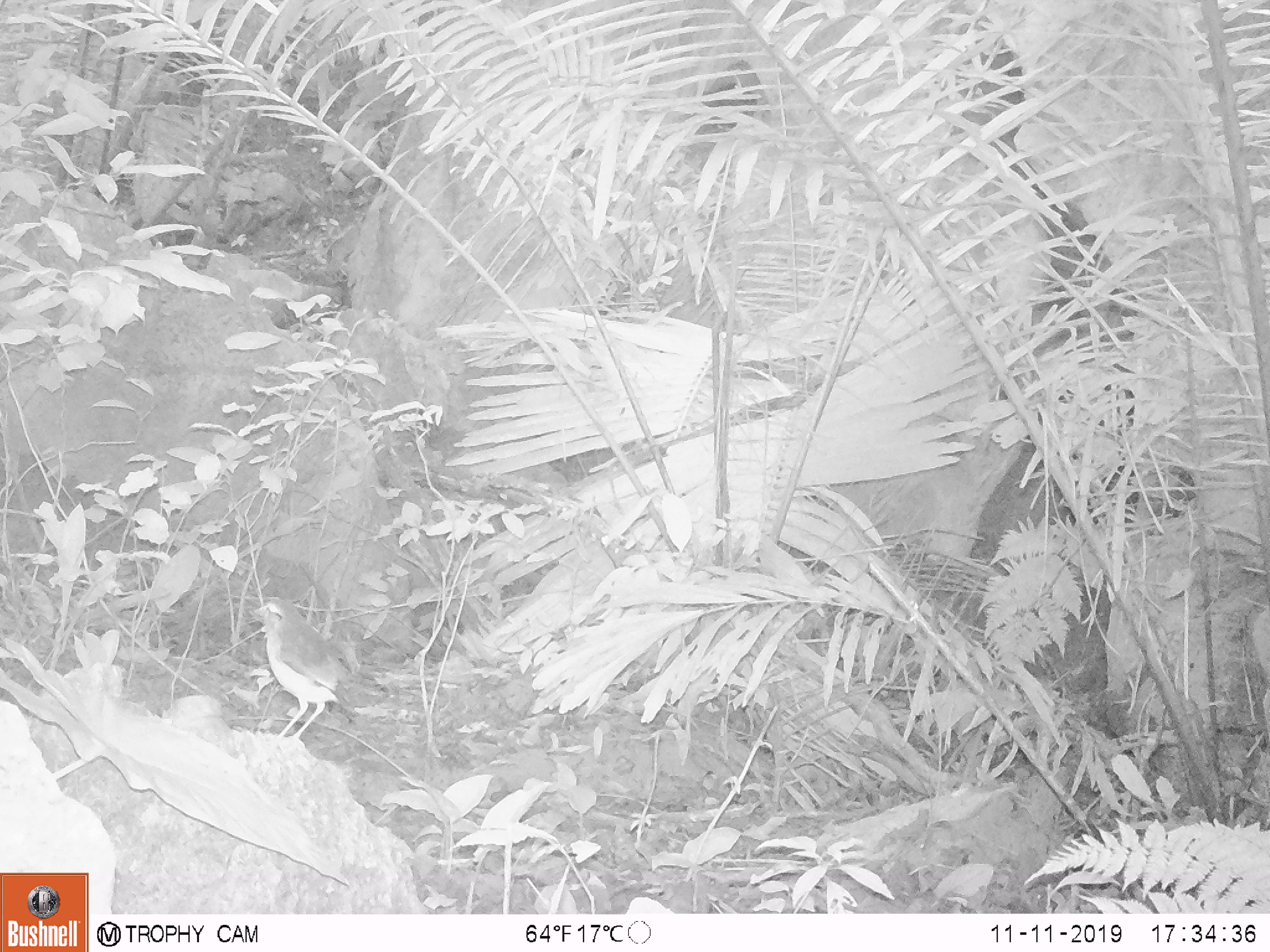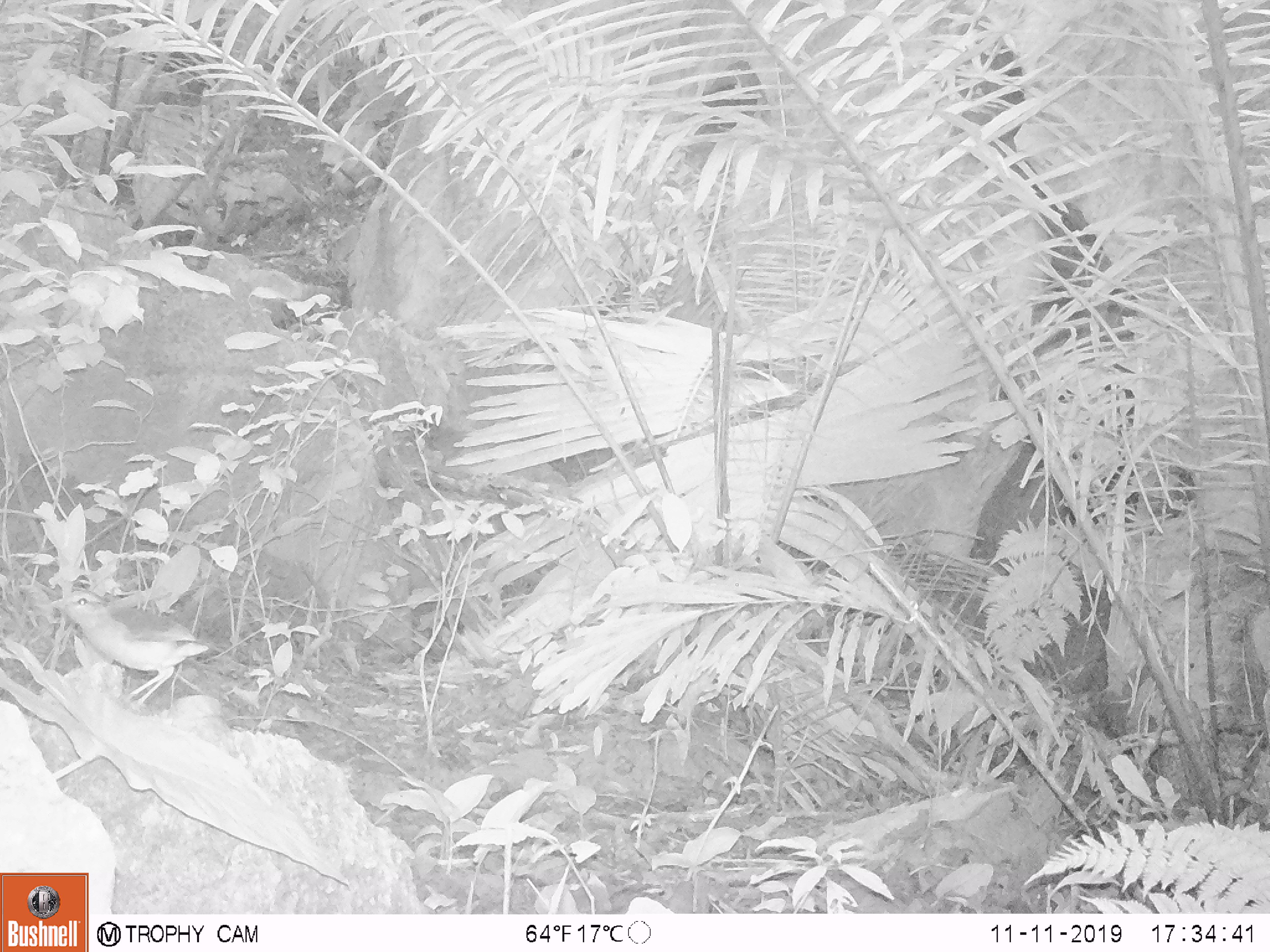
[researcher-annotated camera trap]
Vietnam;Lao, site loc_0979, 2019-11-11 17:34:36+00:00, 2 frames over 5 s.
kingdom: Animalia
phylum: Chordata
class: Aves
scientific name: Aves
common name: bird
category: unidentified bird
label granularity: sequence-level